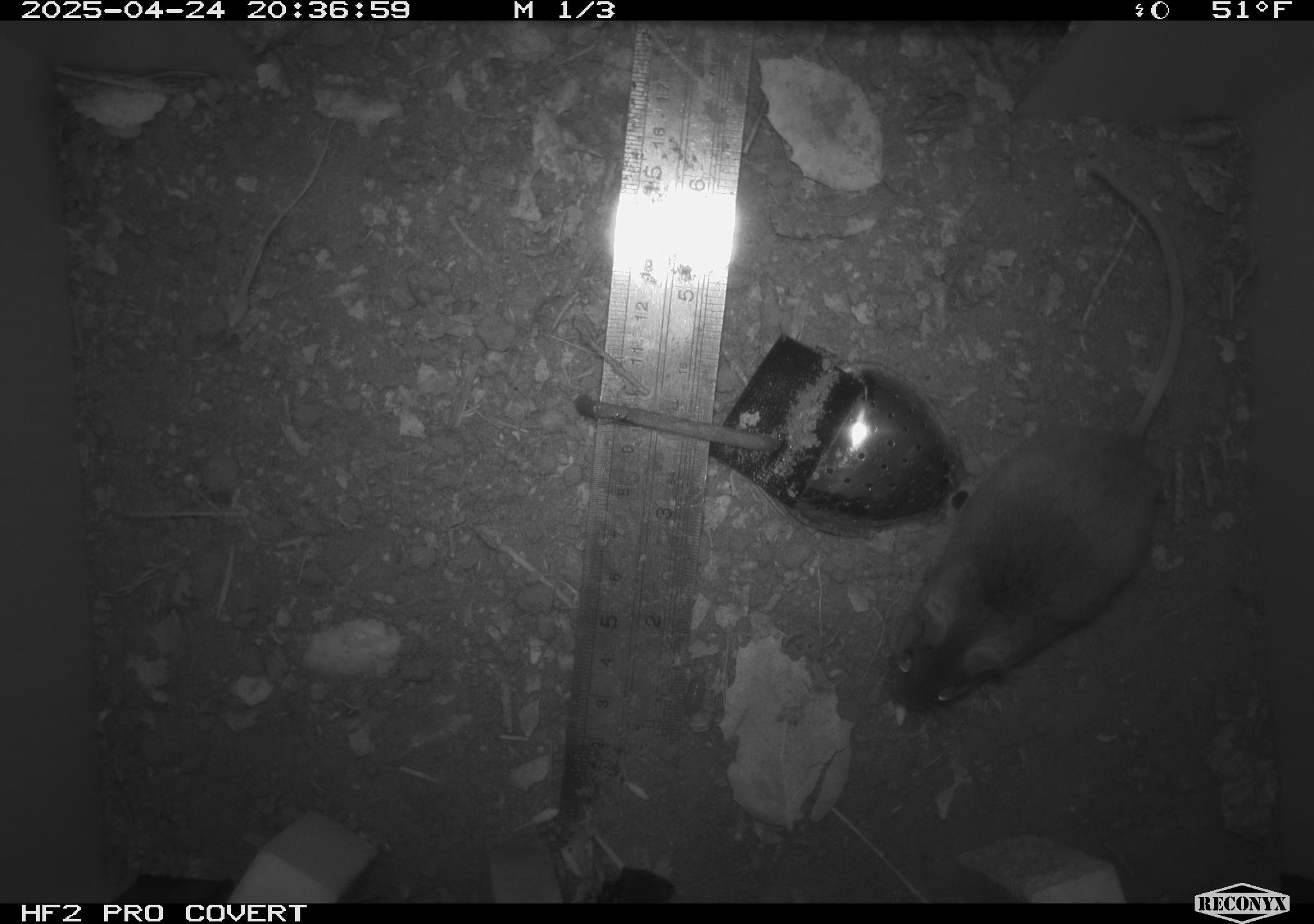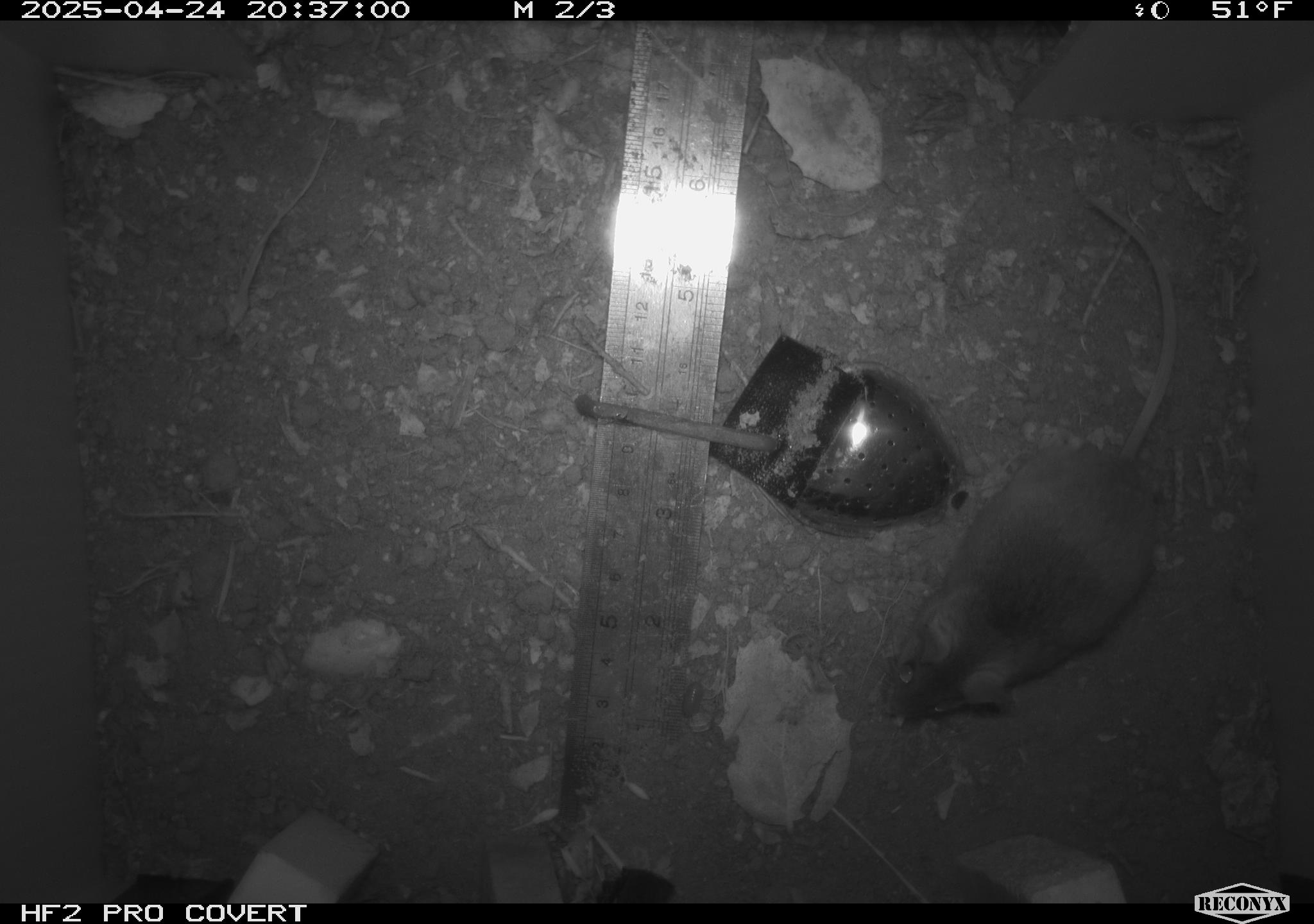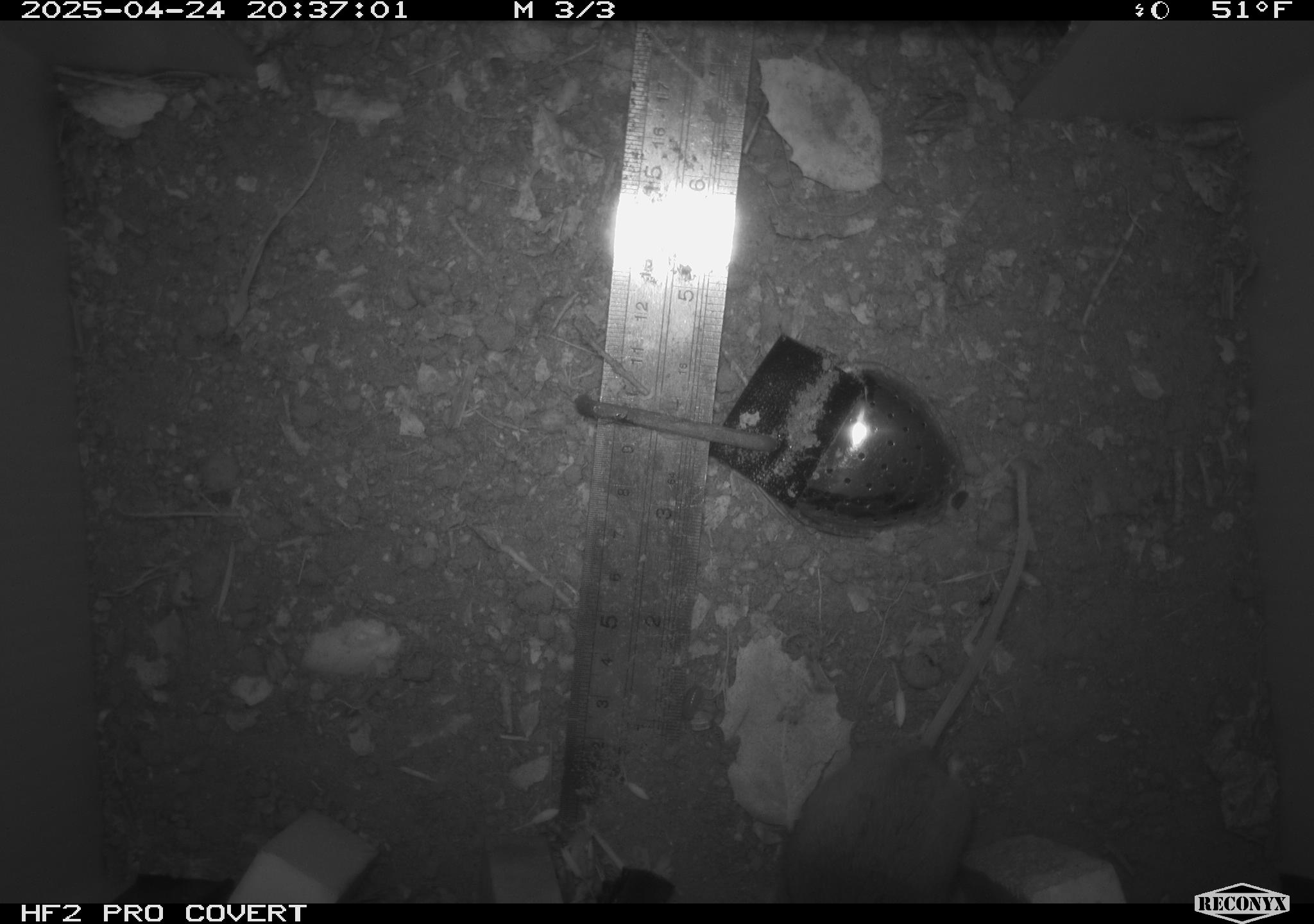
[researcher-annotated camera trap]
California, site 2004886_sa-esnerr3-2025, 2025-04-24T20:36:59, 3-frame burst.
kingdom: Animalia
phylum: Chordata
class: Mammalia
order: Rodentia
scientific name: Rodentia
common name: rodent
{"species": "rodent (Rodentia)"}